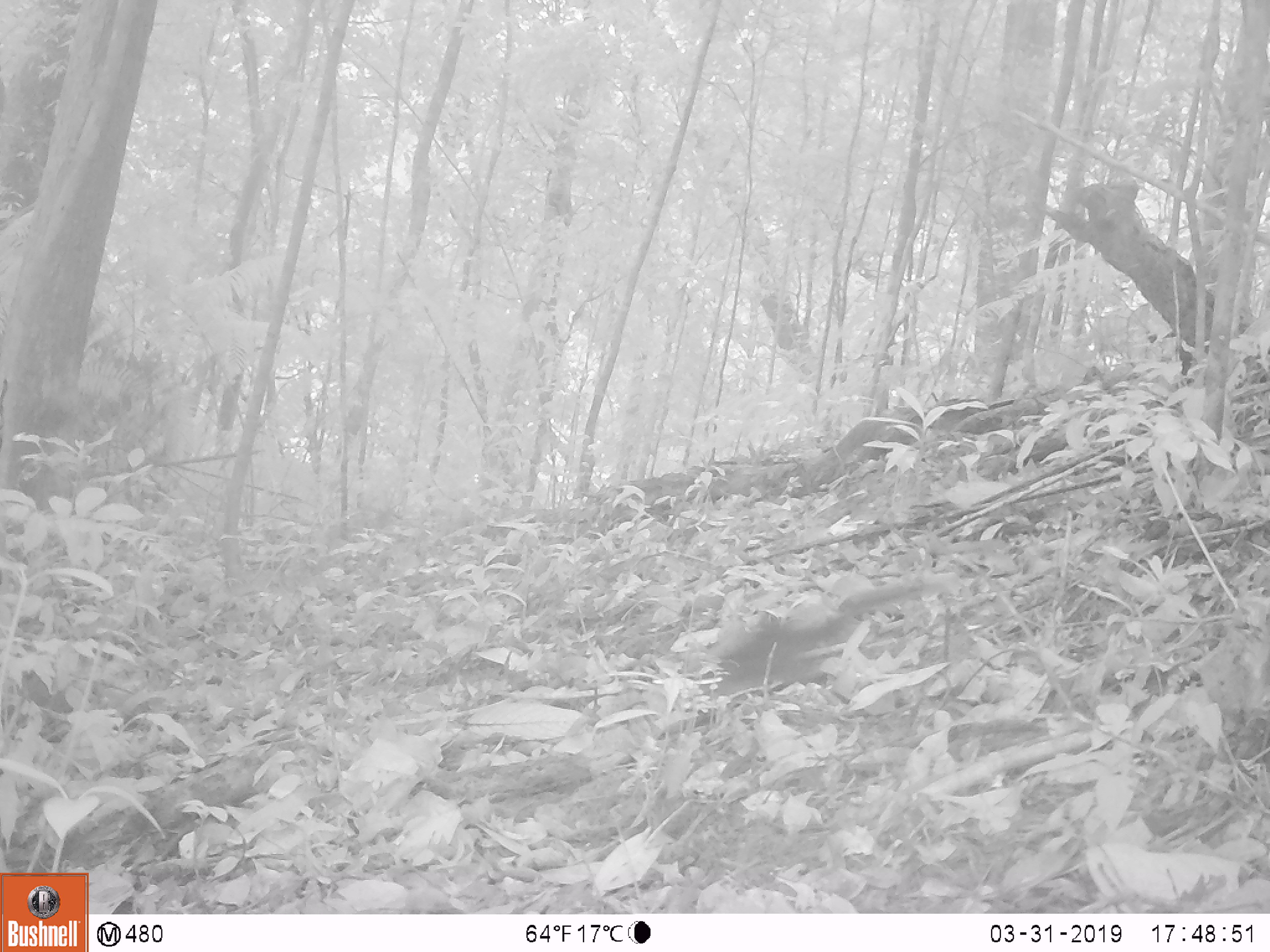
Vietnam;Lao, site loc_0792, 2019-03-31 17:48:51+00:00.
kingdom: Animalia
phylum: Chordata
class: Mammalia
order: Rodentia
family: Sciuridae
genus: Sciurus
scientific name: Sciurus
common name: squirrel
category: unidentified squirrel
Unidentified squirrel (squirrel) (Sciurus). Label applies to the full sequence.